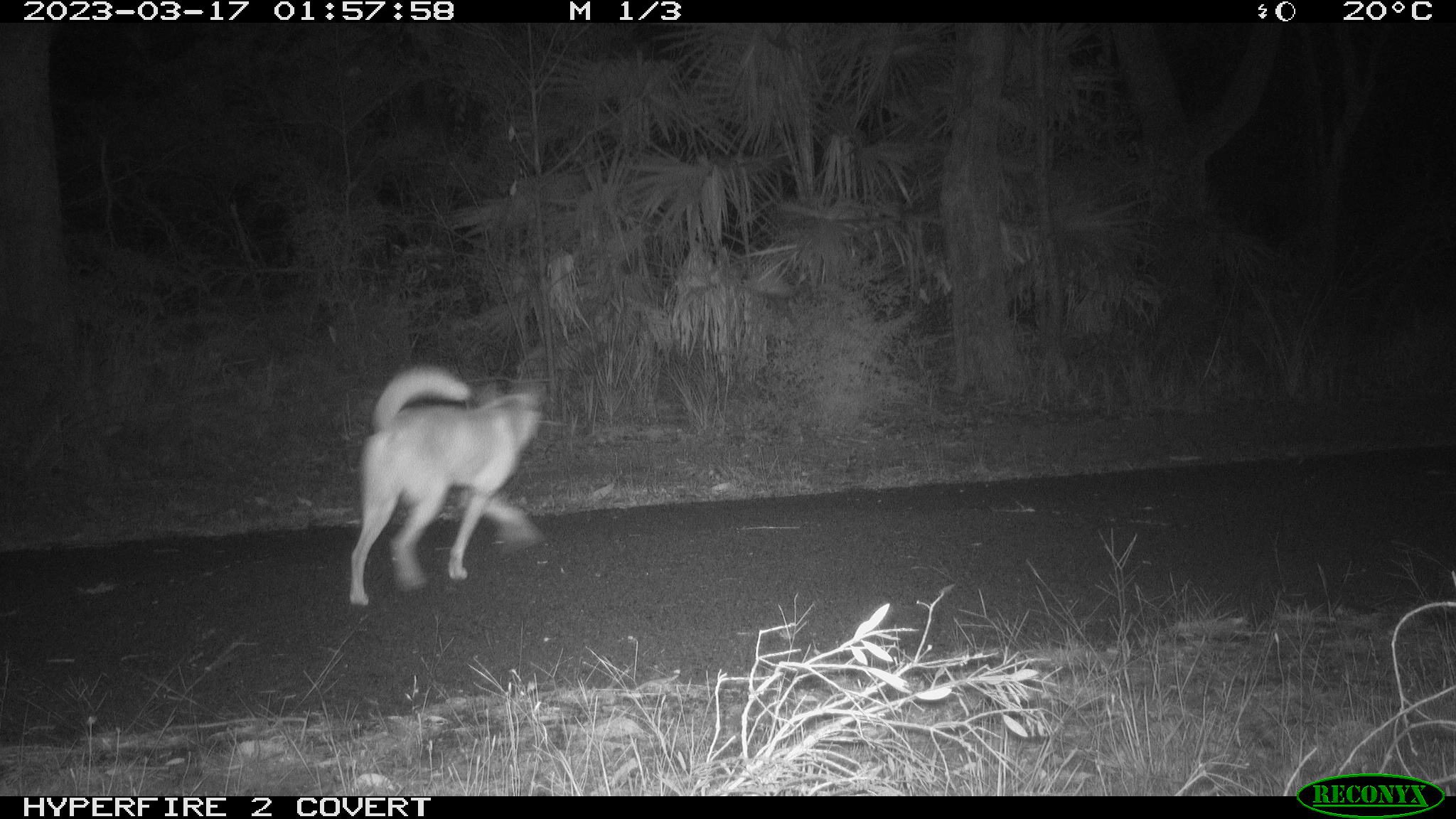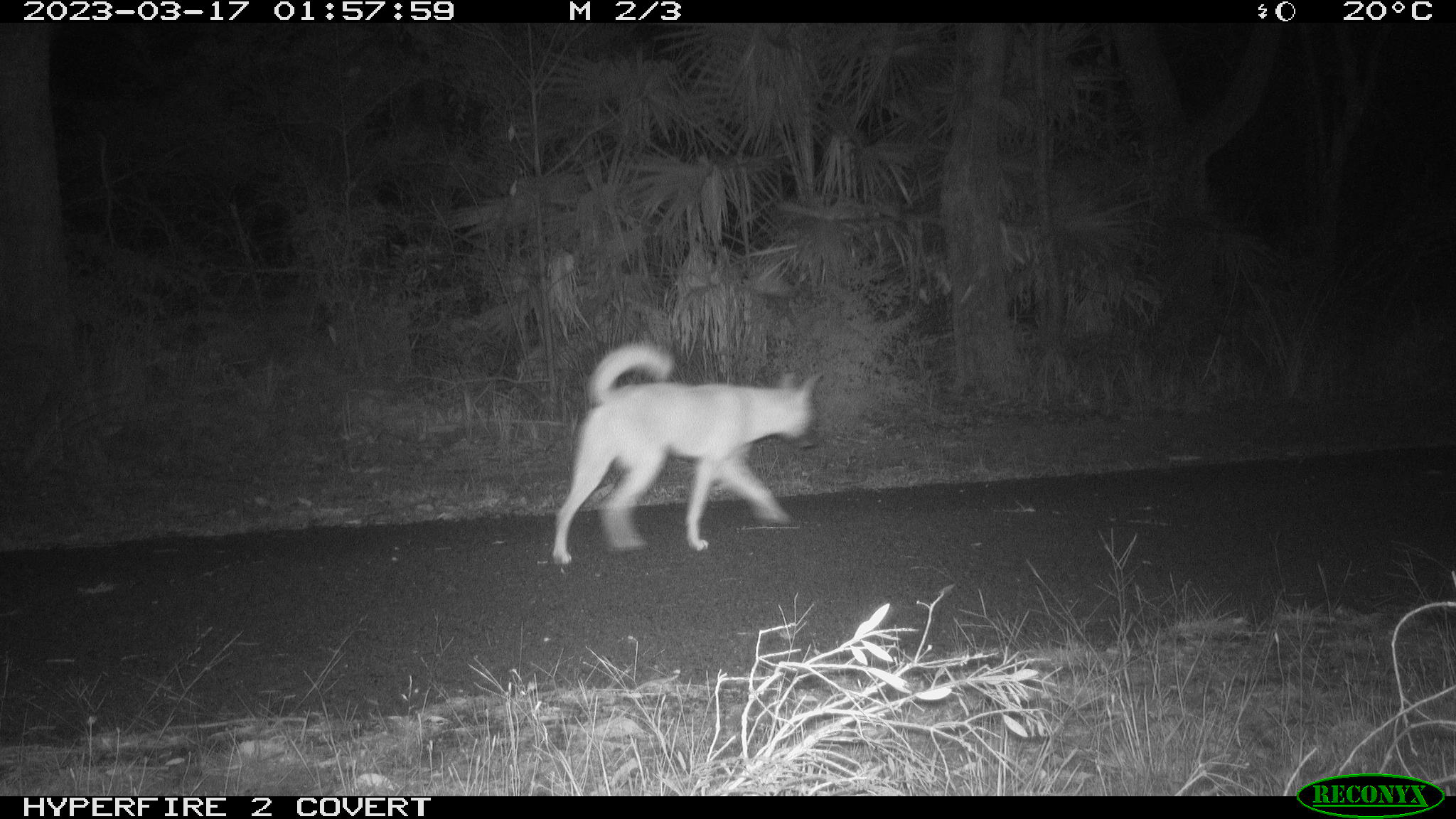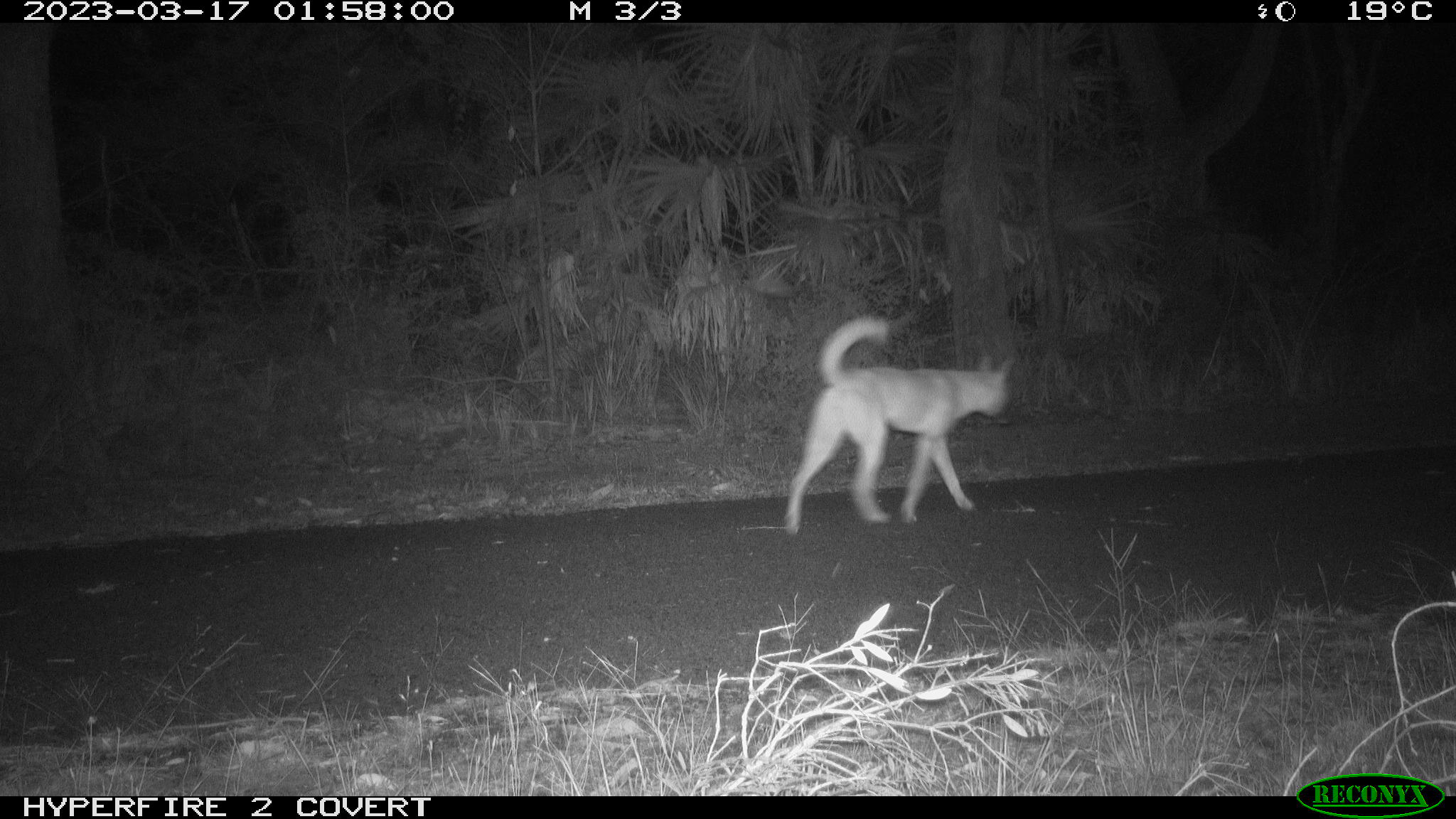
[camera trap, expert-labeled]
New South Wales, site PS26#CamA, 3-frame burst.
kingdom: Animalia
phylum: Chordata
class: Mammalia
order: Carnivora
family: Canidae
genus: Canis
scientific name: Canis familiaris dingo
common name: dingo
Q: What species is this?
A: Dingo (Canis familiaris dingo).